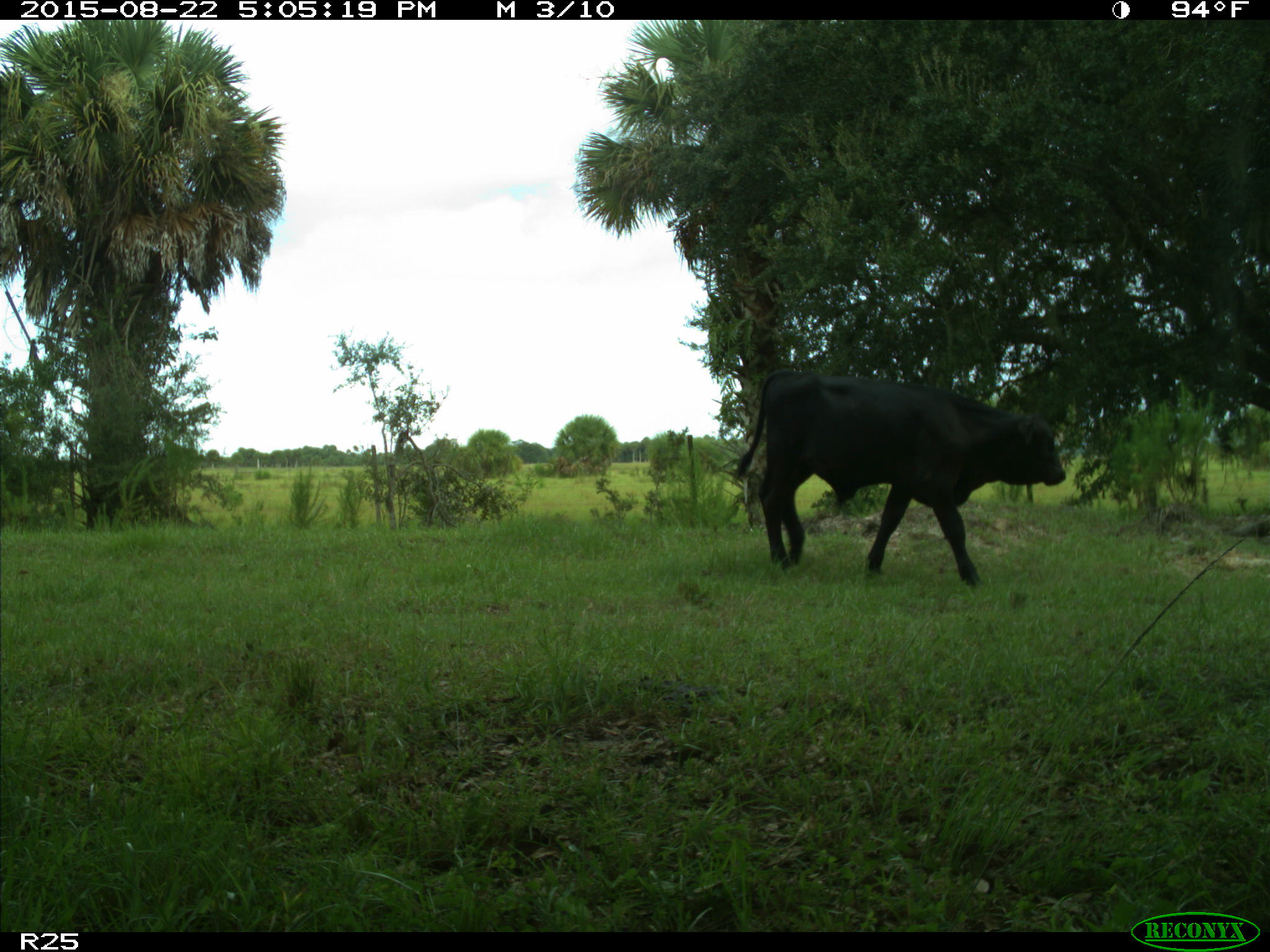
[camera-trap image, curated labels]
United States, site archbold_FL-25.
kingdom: Animalia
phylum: Chordata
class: Mammalia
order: Artiodactyla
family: Bovidae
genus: Bos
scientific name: Bos taurus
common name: domestic cow